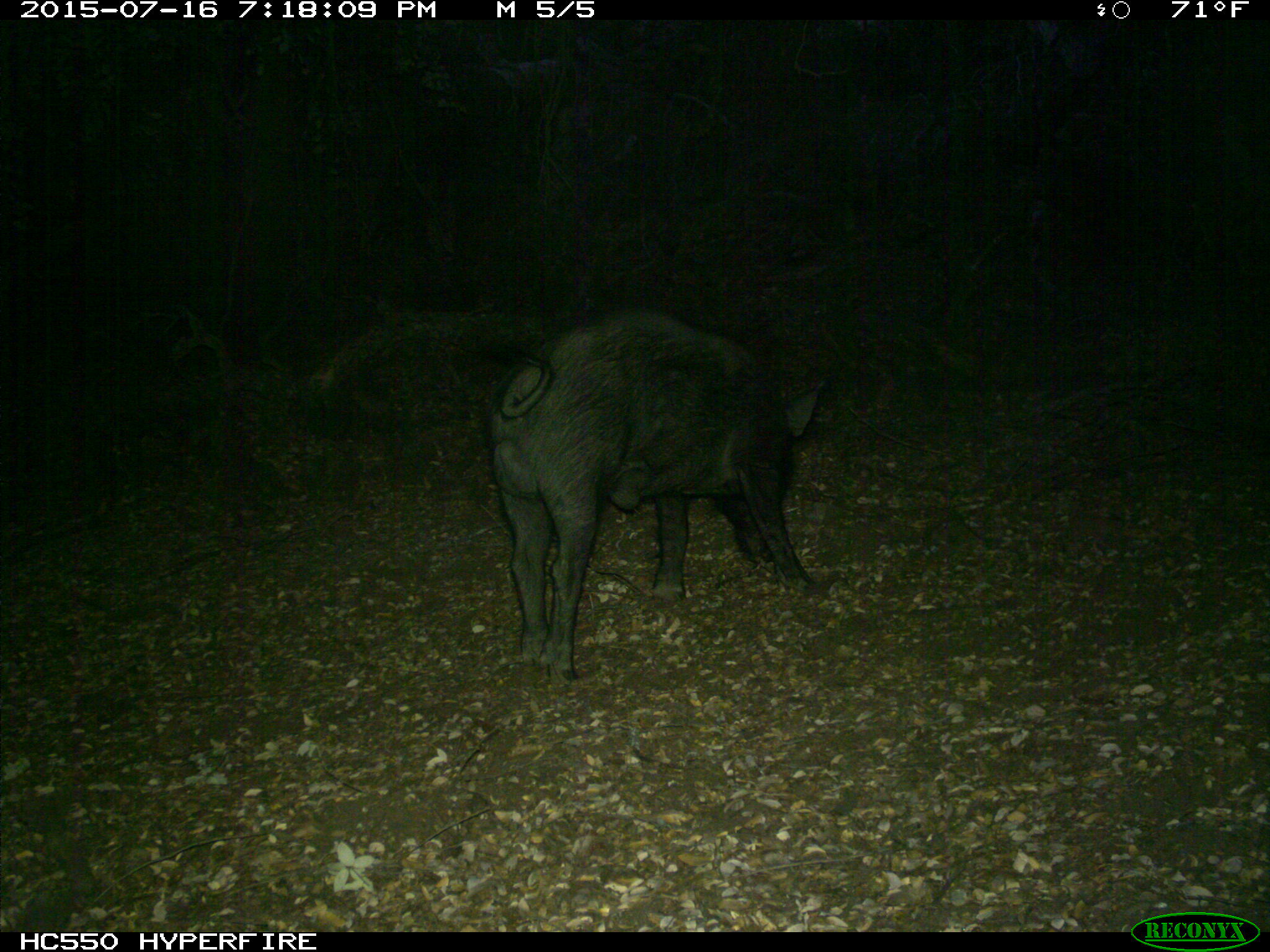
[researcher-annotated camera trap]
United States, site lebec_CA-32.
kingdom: Animalia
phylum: Chordata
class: Mammalia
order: Artiodactyla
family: Suidae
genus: Sus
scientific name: Sus scrofa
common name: wild boar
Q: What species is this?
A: Sus scrofa (wild boar).